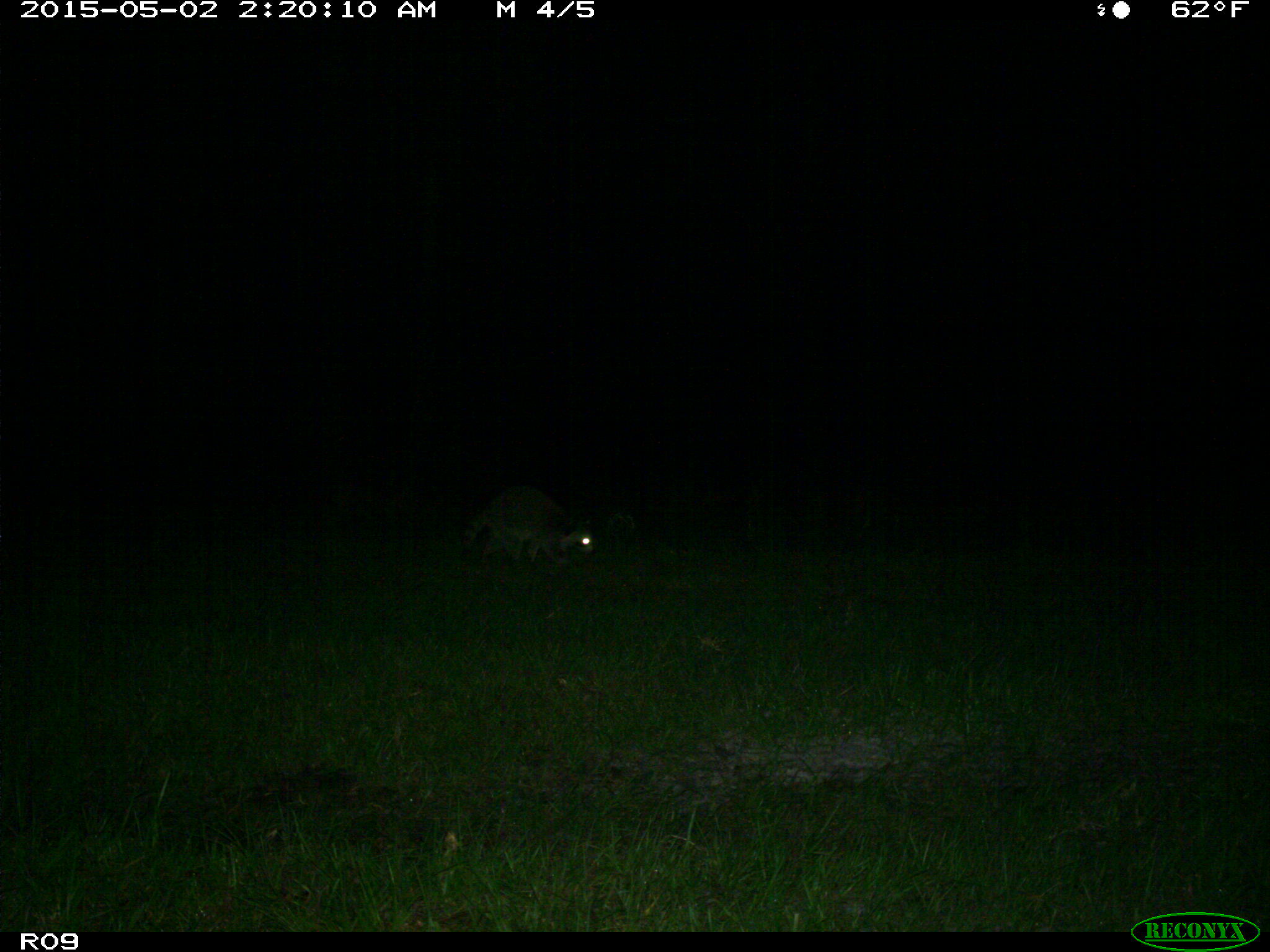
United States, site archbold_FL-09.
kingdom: Animalia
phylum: Chordata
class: Mammalia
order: Carnivora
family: Procyonidae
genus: Procyon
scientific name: Procyon lotor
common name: common raccoon